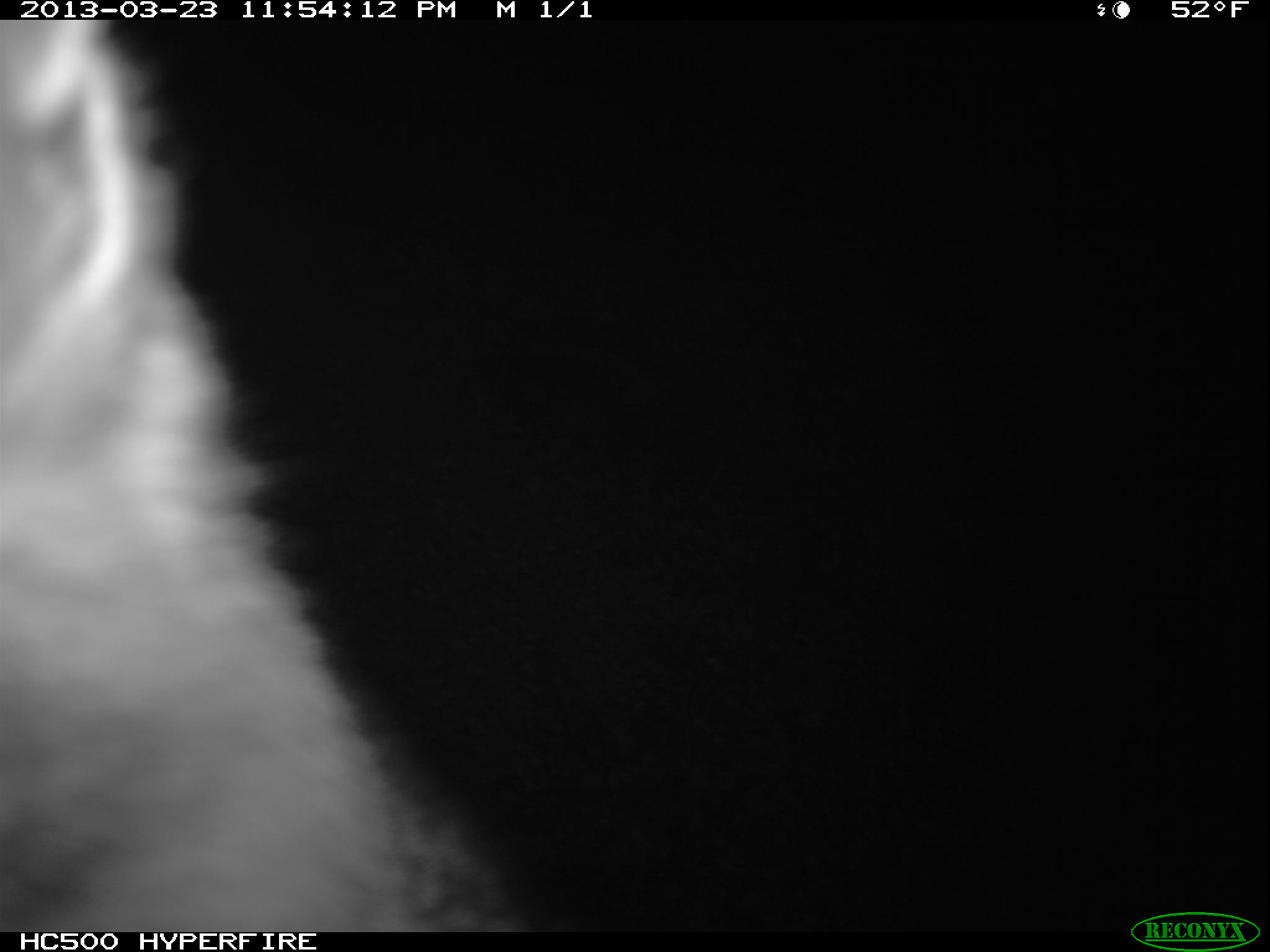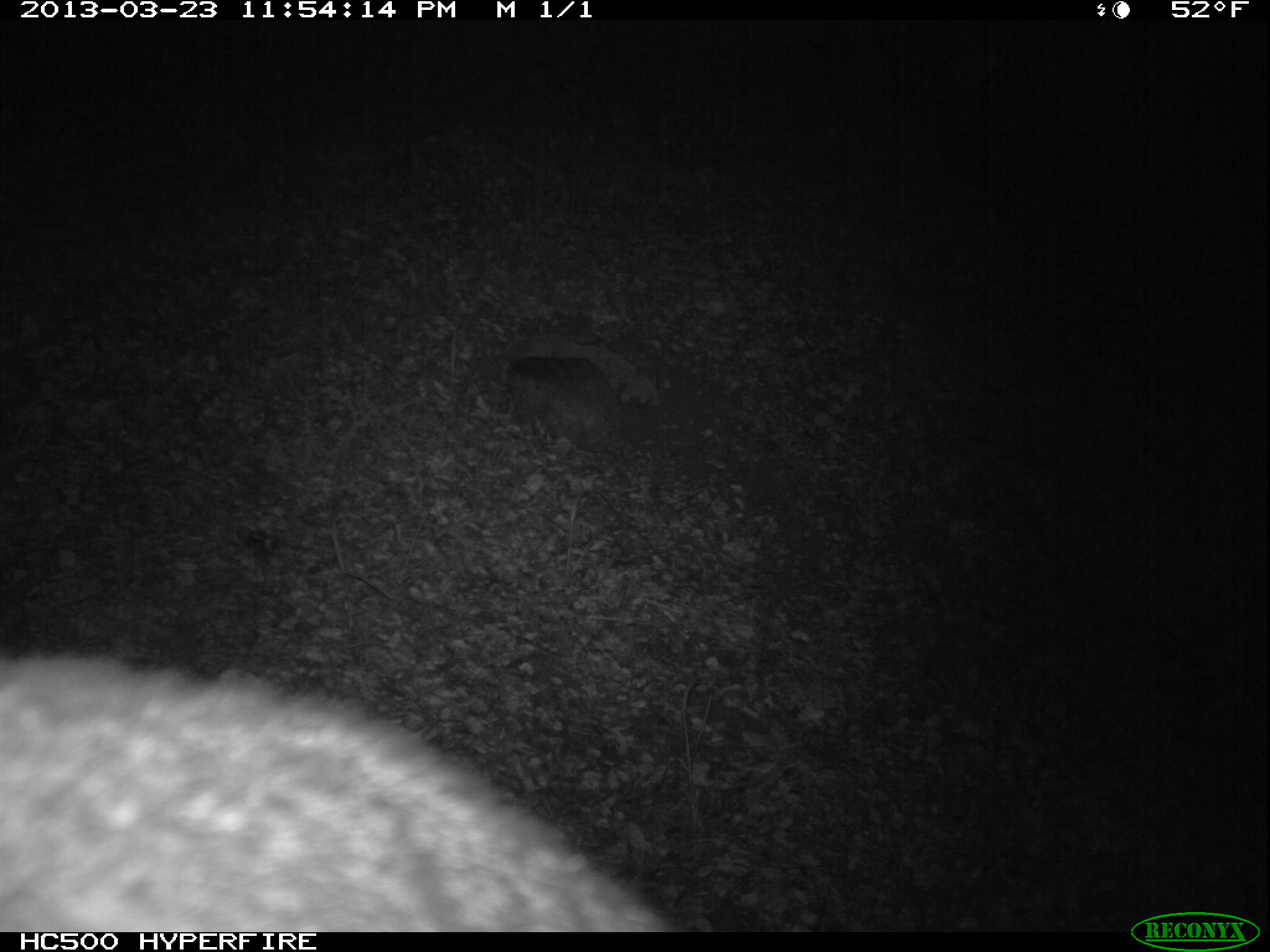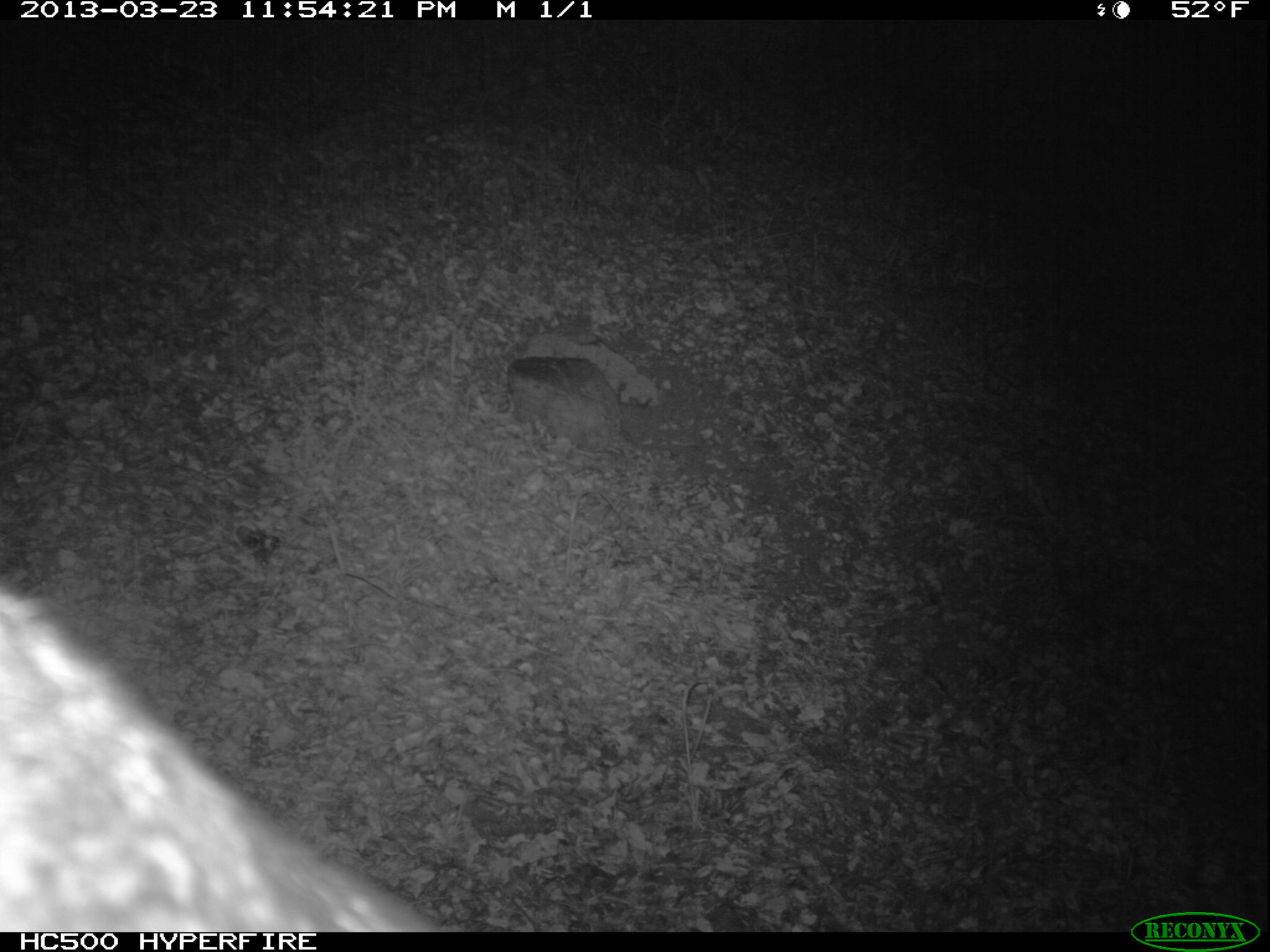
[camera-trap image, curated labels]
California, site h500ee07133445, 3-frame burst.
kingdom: Animalia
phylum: Chordata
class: Mammalia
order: Carnivora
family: Canidae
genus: Urocyon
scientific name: Urocyon littoralis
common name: island fox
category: fox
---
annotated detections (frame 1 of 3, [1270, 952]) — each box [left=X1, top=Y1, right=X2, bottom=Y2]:
fox: [left=1, top=19, right=539, bottom=930]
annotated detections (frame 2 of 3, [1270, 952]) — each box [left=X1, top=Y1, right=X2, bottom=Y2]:
fox: [left=0, top=649, right=685, bottom=932]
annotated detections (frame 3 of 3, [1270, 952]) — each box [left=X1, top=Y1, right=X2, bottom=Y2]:
fox: [left=0, top=583, right=443, bottom=931]